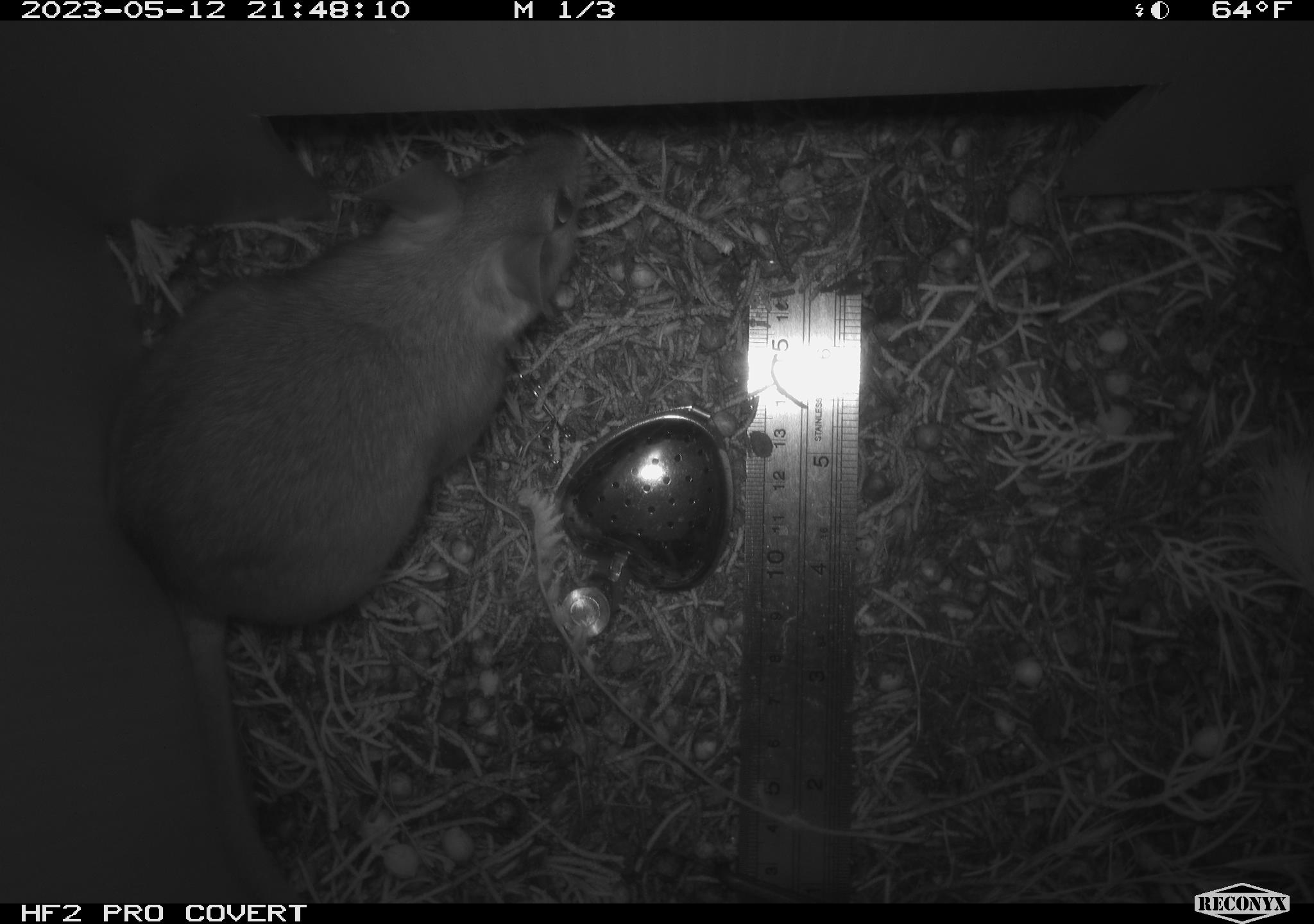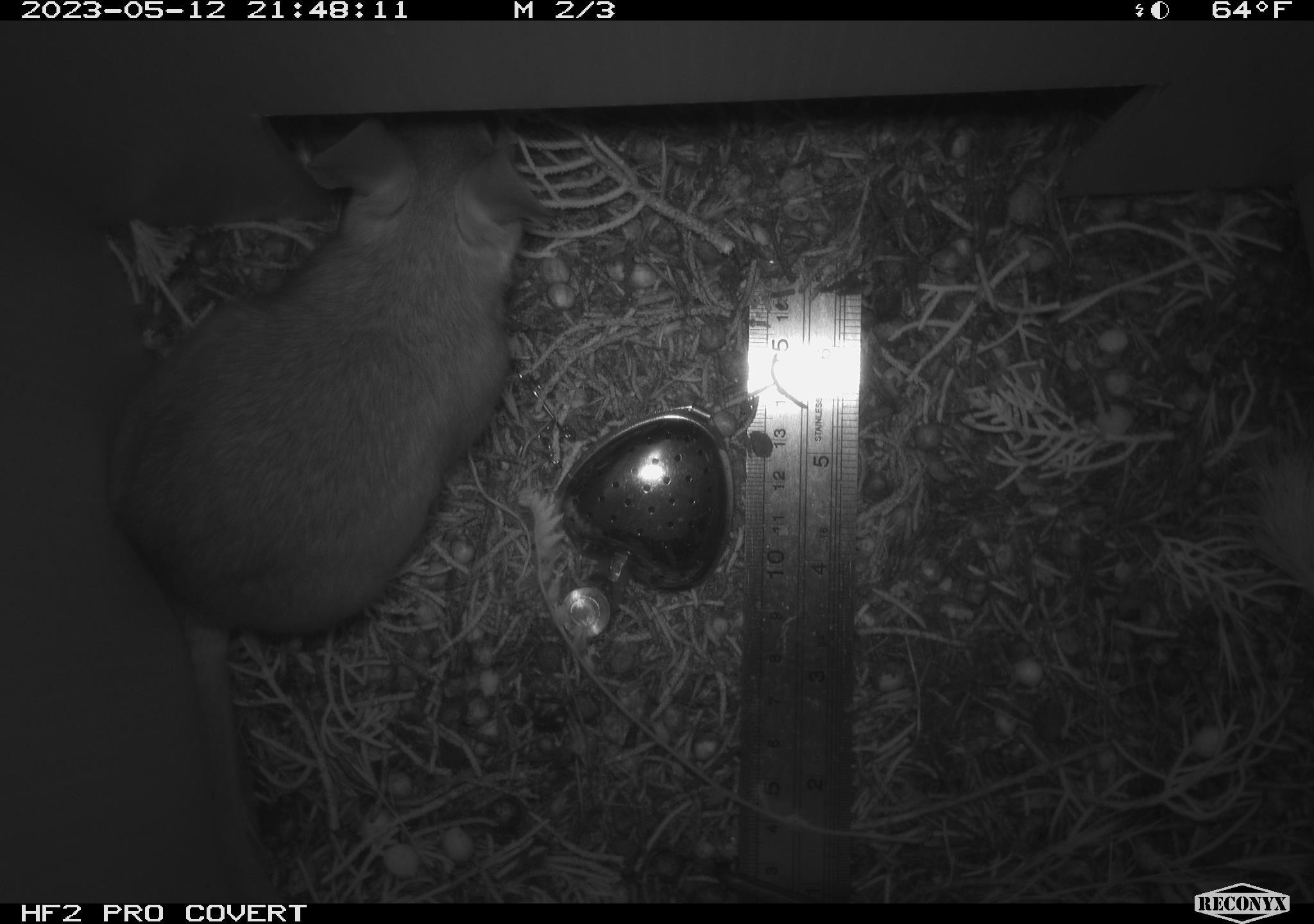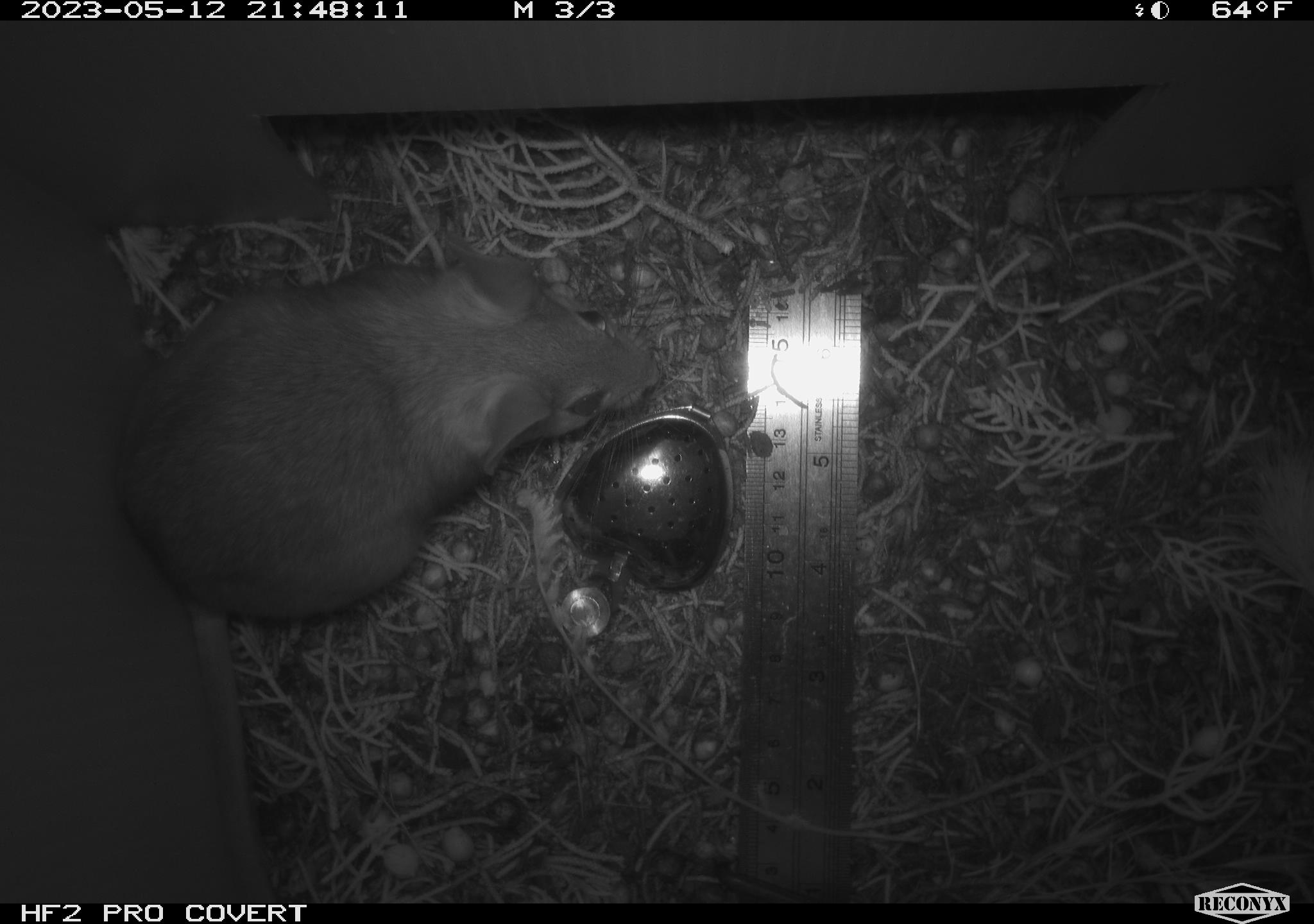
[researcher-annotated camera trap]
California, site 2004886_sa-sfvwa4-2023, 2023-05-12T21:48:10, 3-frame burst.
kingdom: Animalia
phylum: Chordata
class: Mammalia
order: Rodentia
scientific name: Rodentia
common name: mouse species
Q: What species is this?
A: Mouse species (Rodentia).